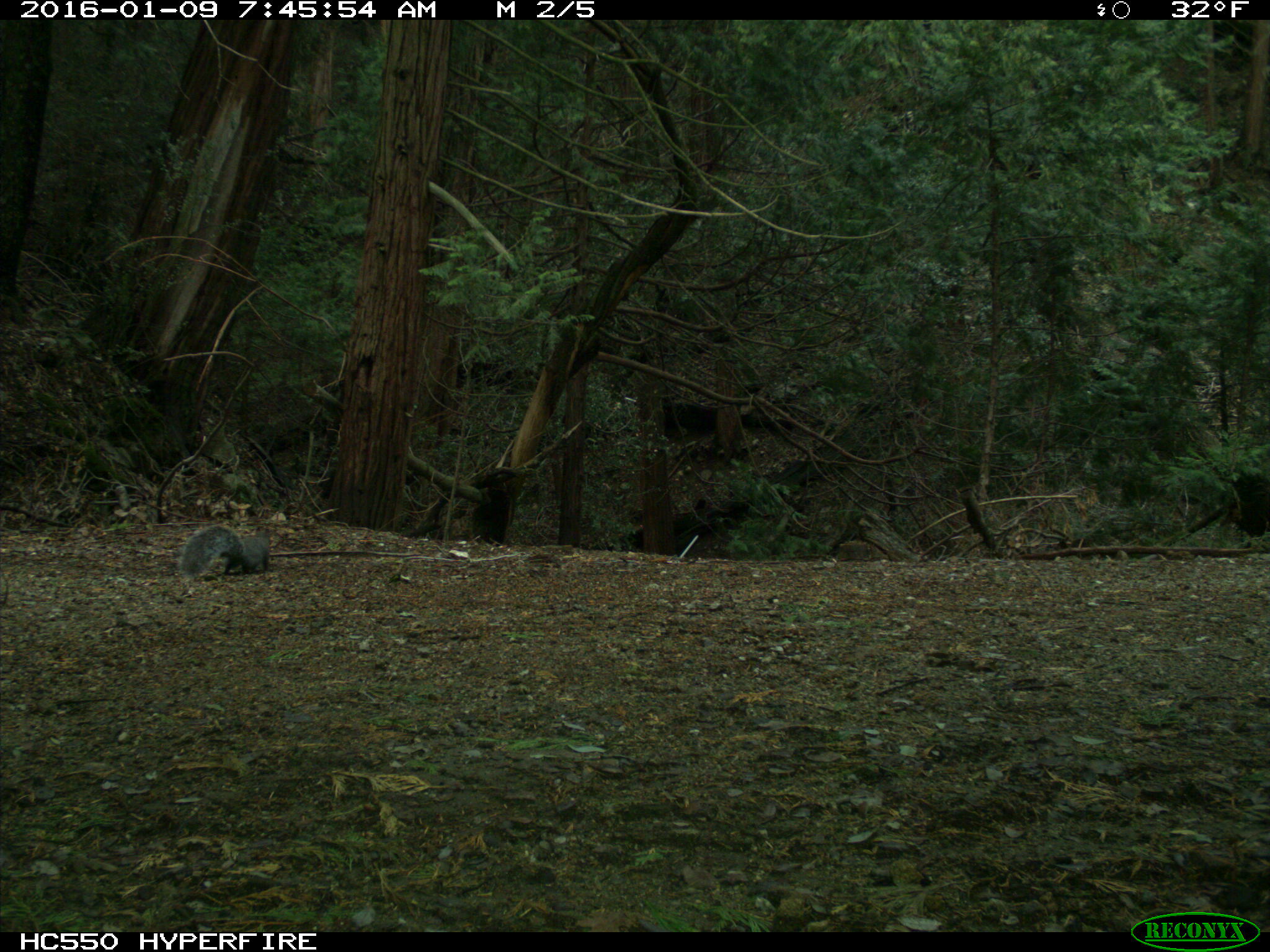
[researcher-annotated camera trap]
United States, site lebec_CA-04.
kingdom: Animalia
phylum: Chordata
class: Mammalia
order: Rodentia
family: Sciuridae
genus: Sciurus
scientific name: Sciurus carolinensis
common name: eastern gray squirrel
Sciurus carolinensis (eastern gray squirrel).